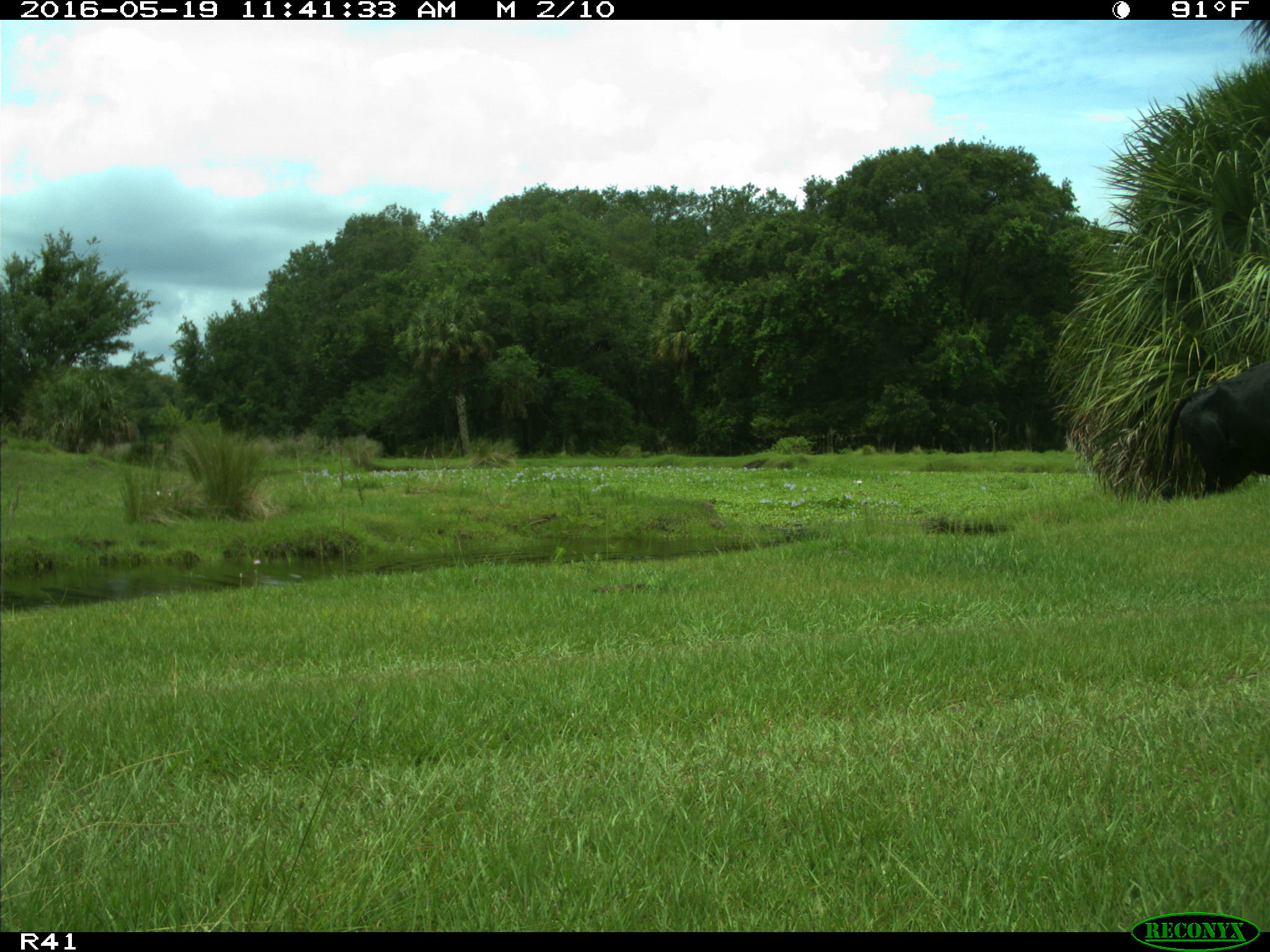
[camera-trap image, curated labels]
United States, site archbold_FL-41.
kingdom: Animalia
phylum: Chordata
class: Mammalia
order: Artiodactyla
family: Bovidae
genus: Bos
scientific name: Bos taurus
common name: domestic cow